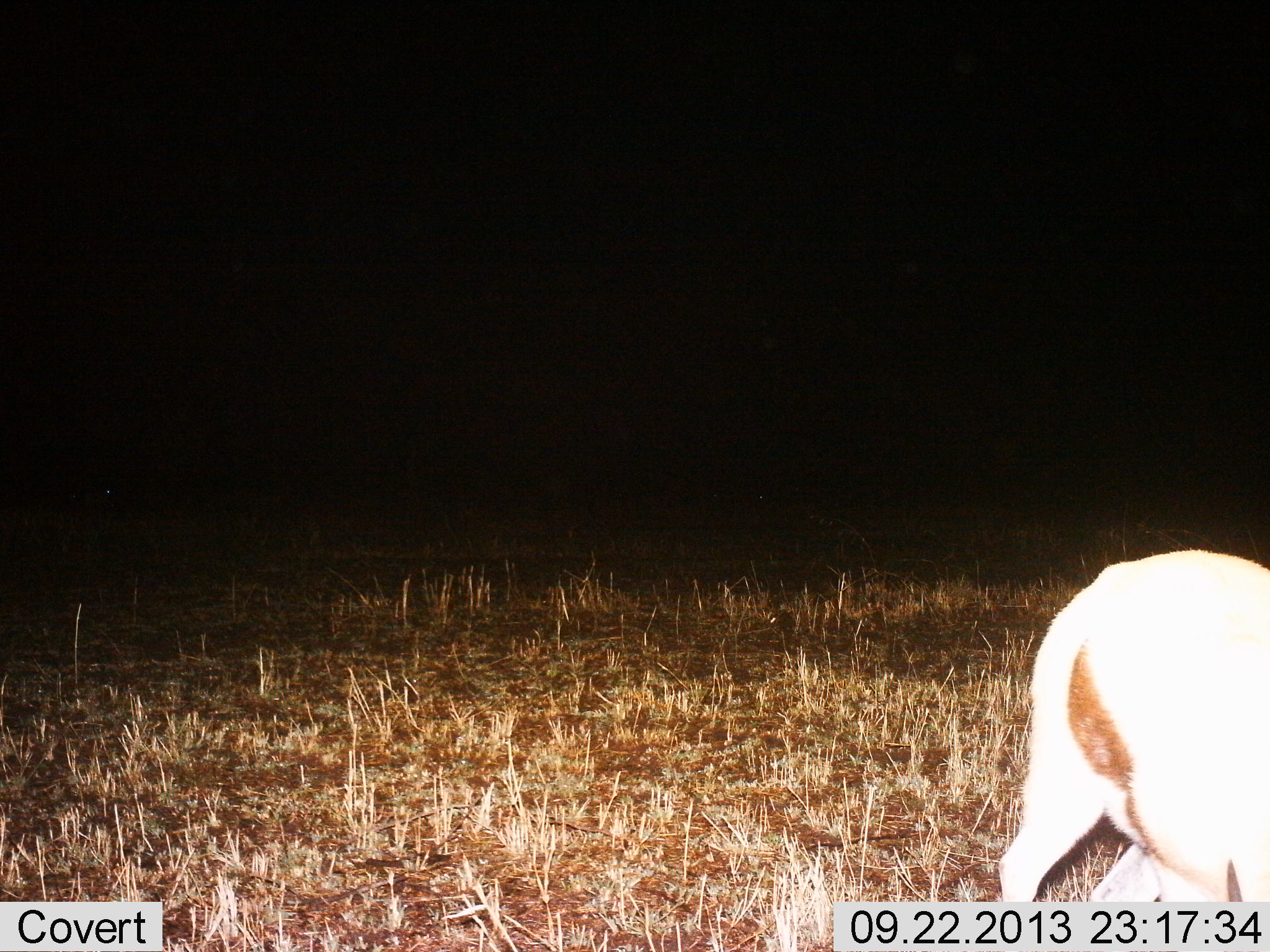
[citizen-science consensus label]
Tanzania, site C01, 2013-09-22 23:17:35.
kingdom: Animalia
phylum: Chordata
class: Mammalia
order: Artiodactyla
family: Bovidae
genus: Eudorcas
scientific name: Eudorcas thomsonii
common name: thomson's gazelle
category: gazellethomsons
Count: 1.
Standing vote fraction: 70%.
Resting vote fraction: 0%.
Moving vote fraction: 10%.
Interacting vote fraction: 0%.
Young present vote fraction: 0%.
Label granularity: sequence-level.